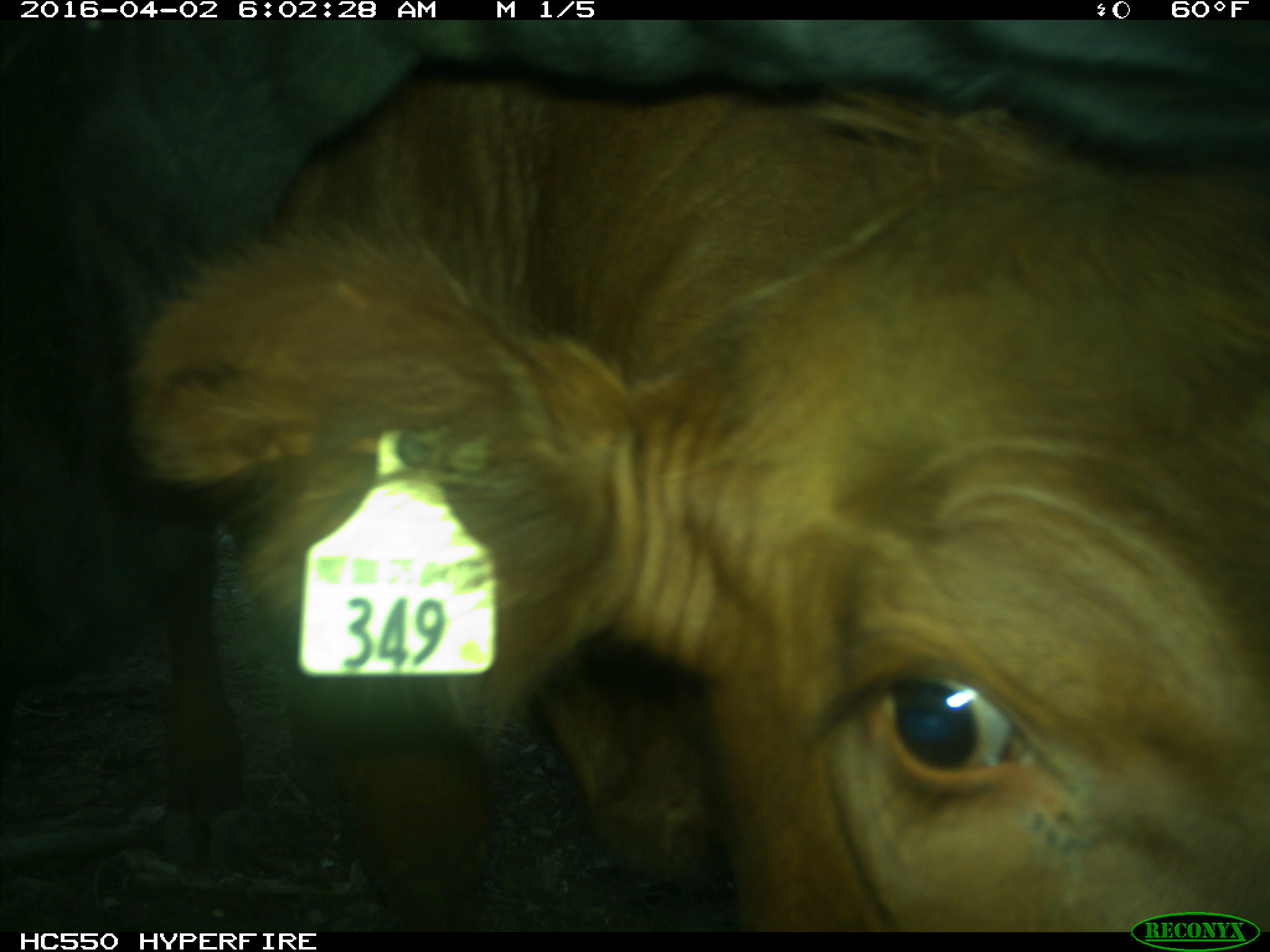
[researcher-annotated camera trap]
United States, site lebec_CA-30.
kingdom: Animalia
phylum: Chordata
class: Mammalia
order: Artiodactyla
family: Bovidae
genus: Bos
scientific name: Bos taurus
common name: domestic cow